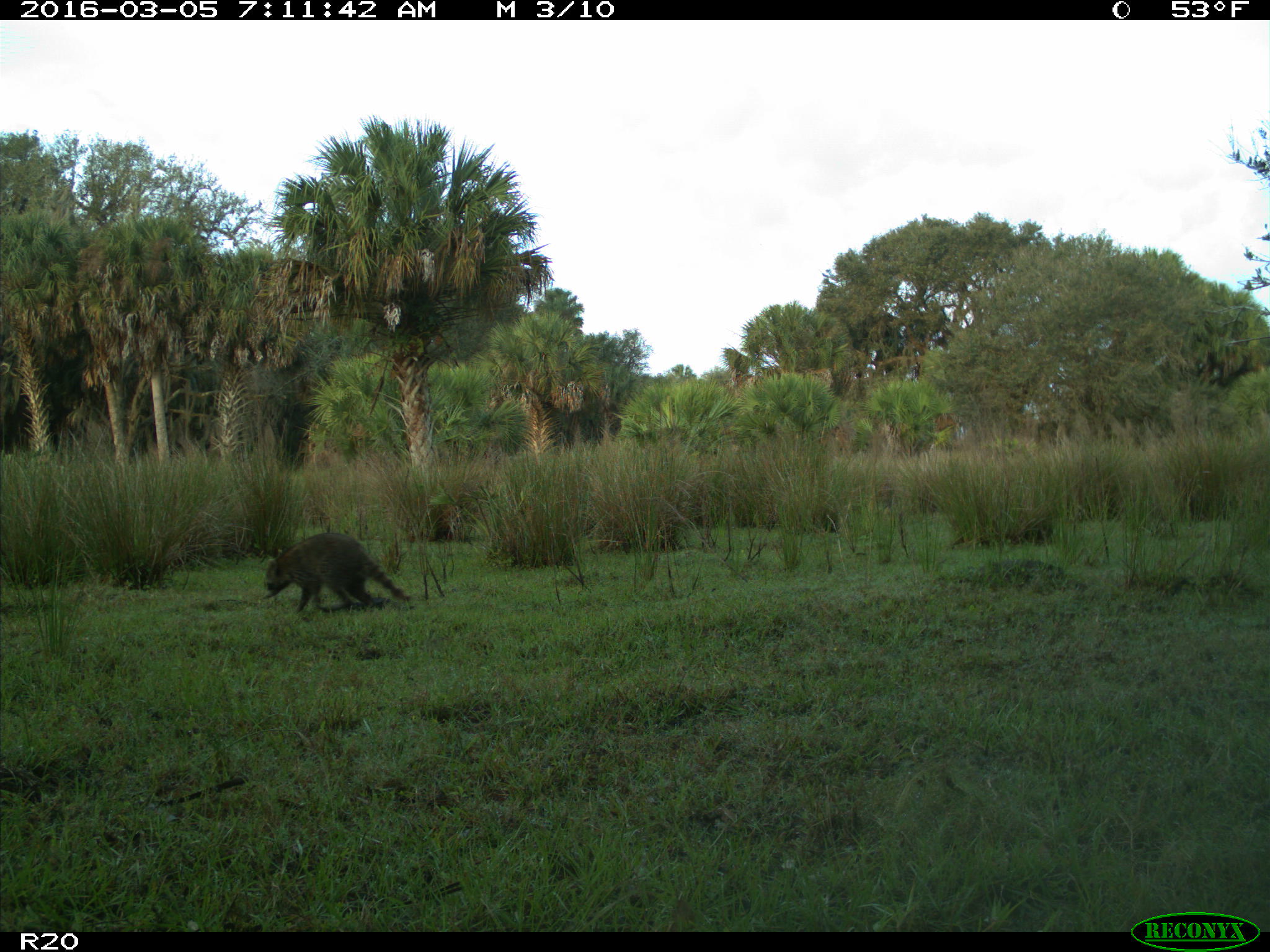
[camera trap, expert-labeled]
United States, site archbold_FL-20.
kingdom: Animalia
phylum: Chordata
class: Mammalia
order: Carnivora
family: Procyonidae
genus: Procyon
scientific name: Procyon lotor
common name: common raccoon